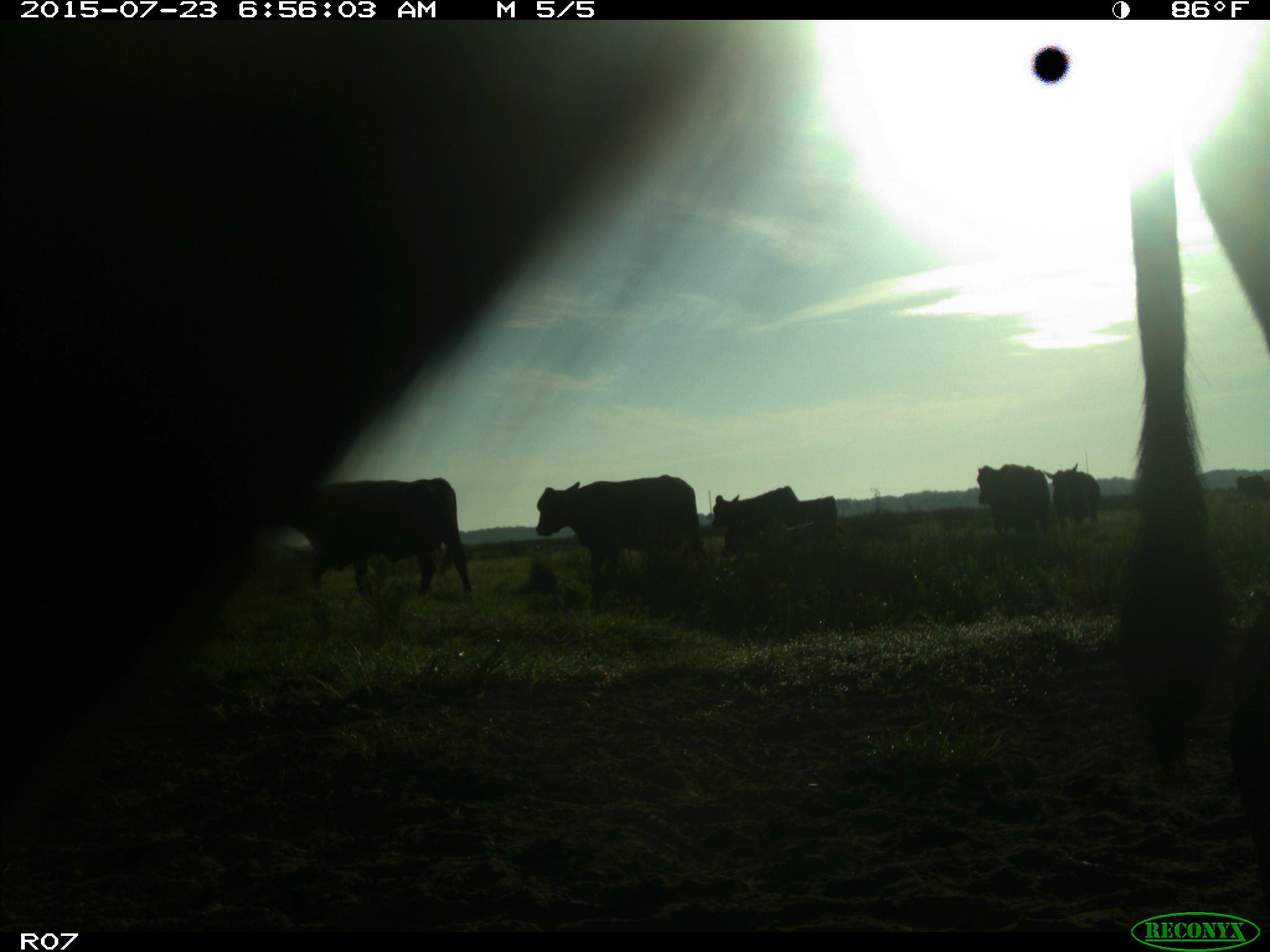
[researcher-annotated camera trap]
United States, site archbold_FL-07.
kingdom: Animalia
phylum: Chordata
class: Mammalia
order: Artiodactyla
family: Bovidae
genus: Bos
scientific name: Bos taurus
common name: domestic cow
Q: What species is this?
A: Bos taurus (domestic cow).